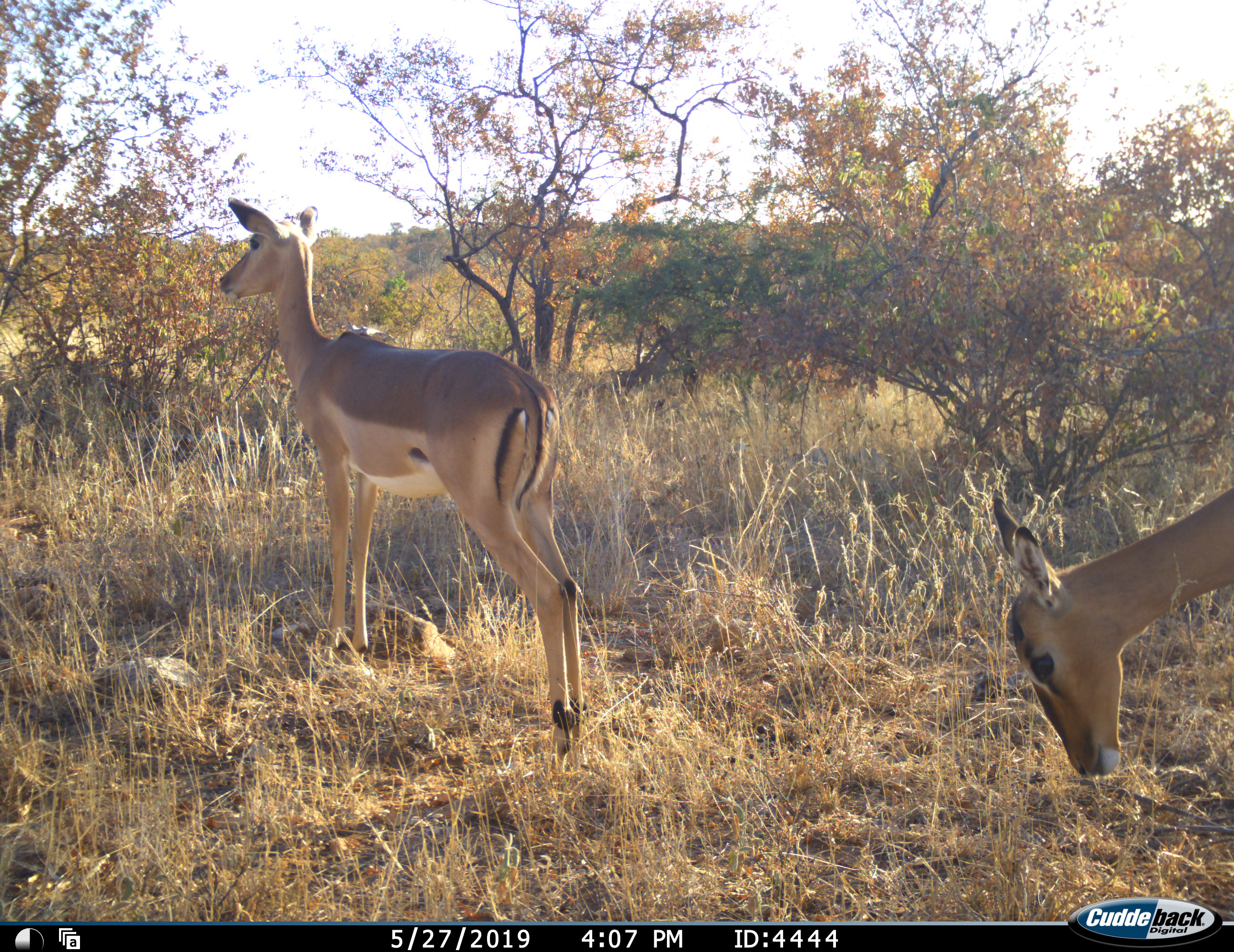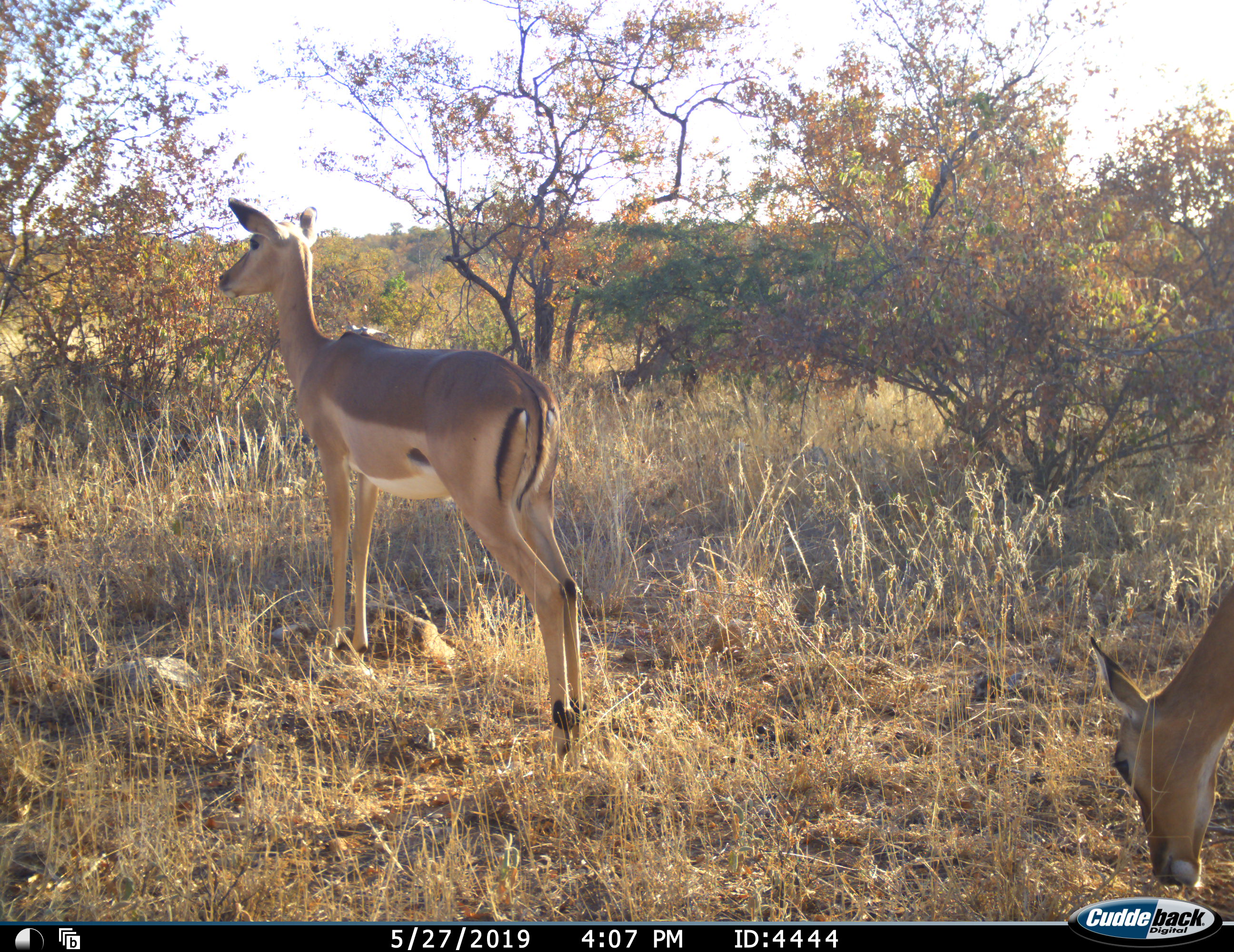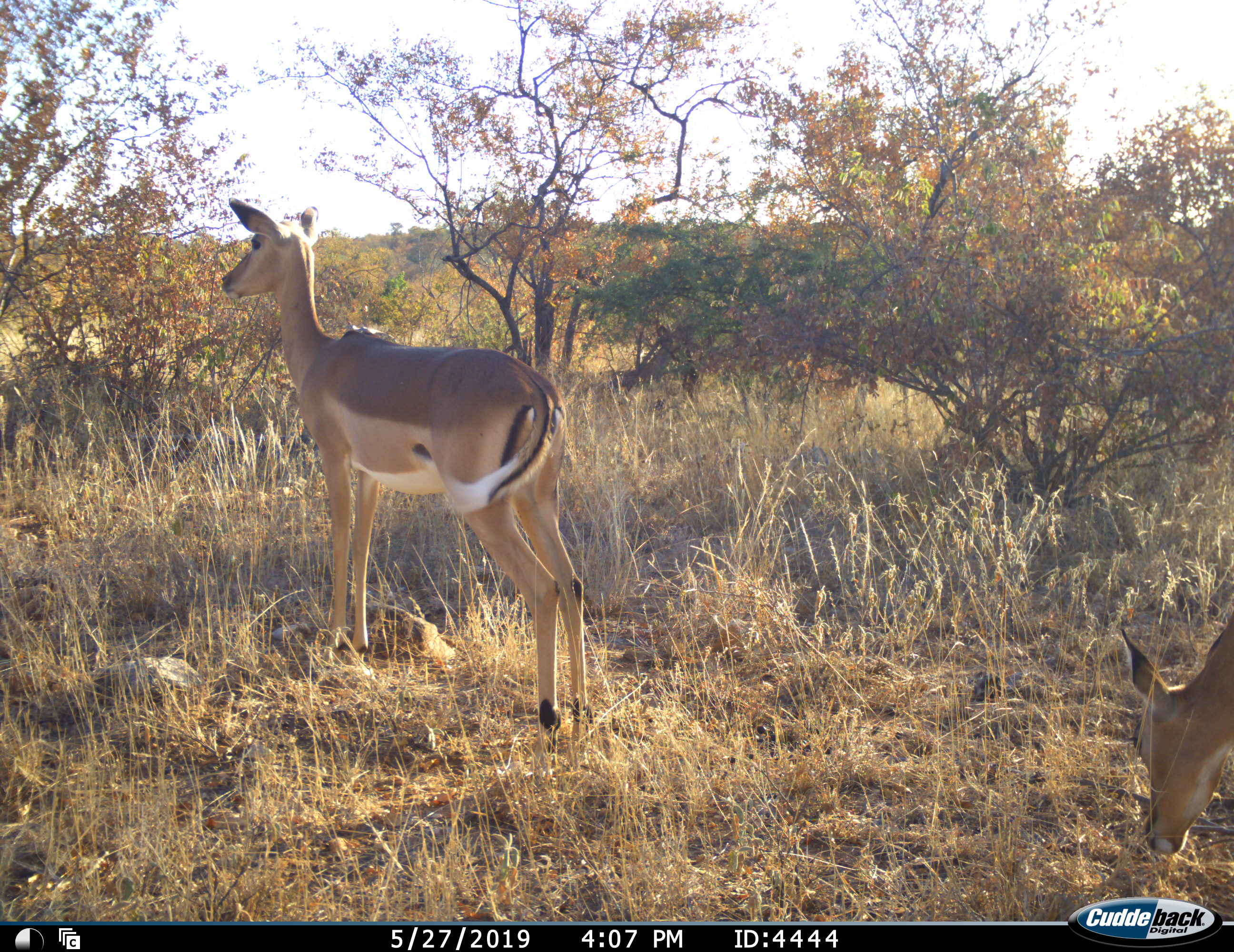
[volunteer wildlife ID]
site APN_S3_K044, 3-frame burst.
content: unidentified animal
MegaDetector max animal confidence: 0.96